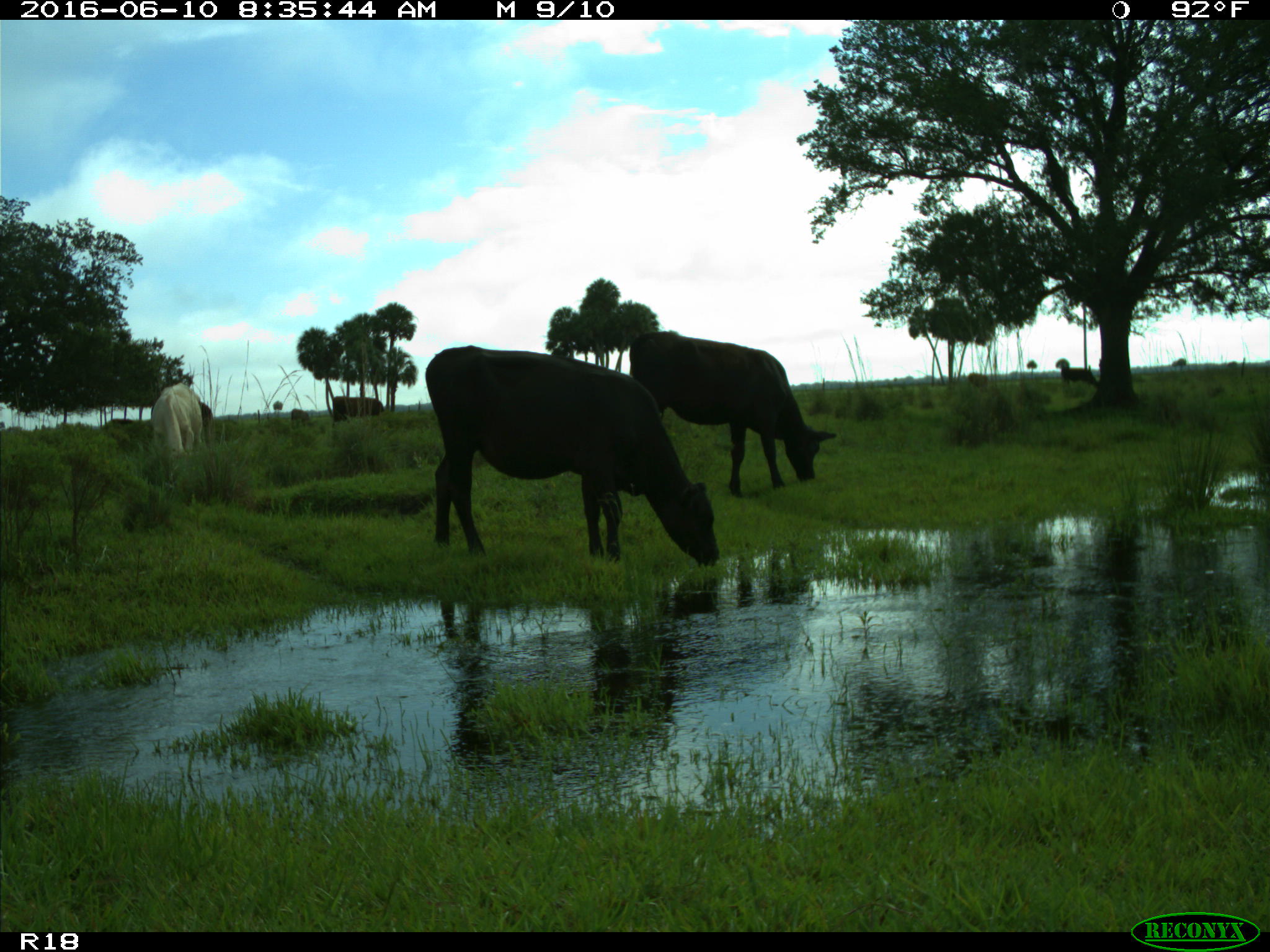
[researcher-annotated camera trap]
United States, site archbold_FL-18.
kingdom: Animalia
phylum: Chordata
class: Mammalia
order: Artiodactyla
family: Bovidae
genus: Bos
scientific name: Bos taurus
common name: domestic cow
Bos taurus (domestic cow).